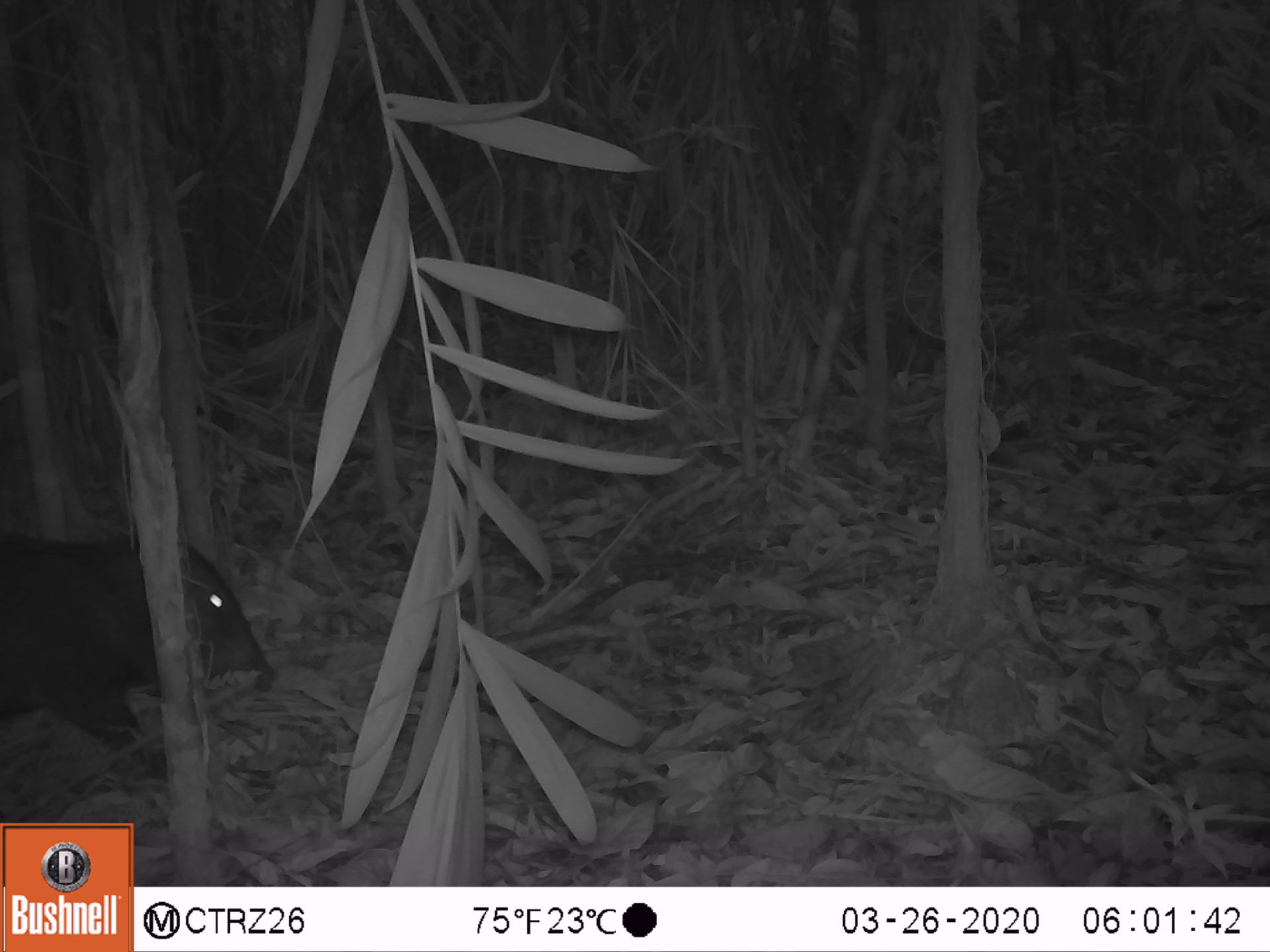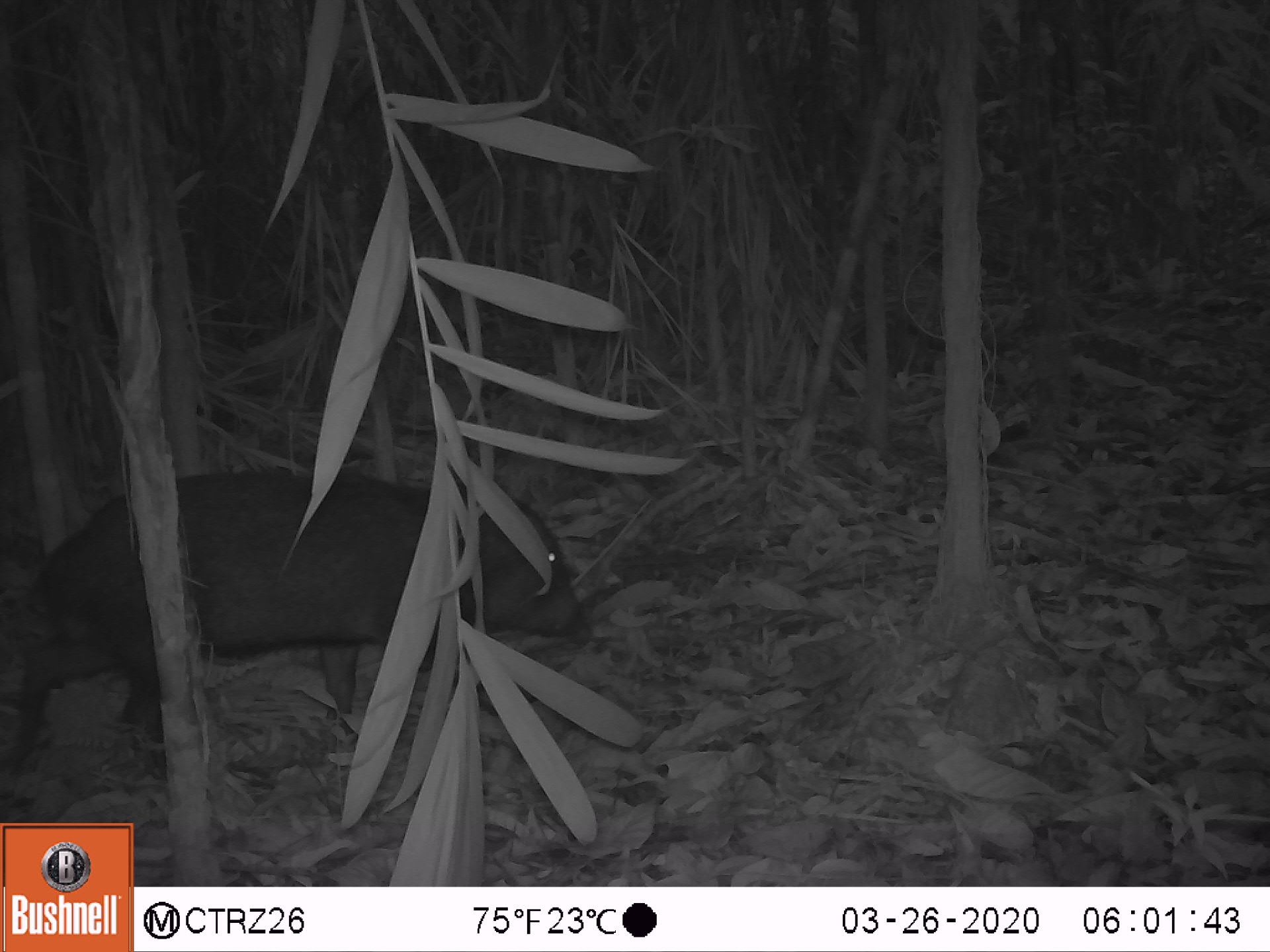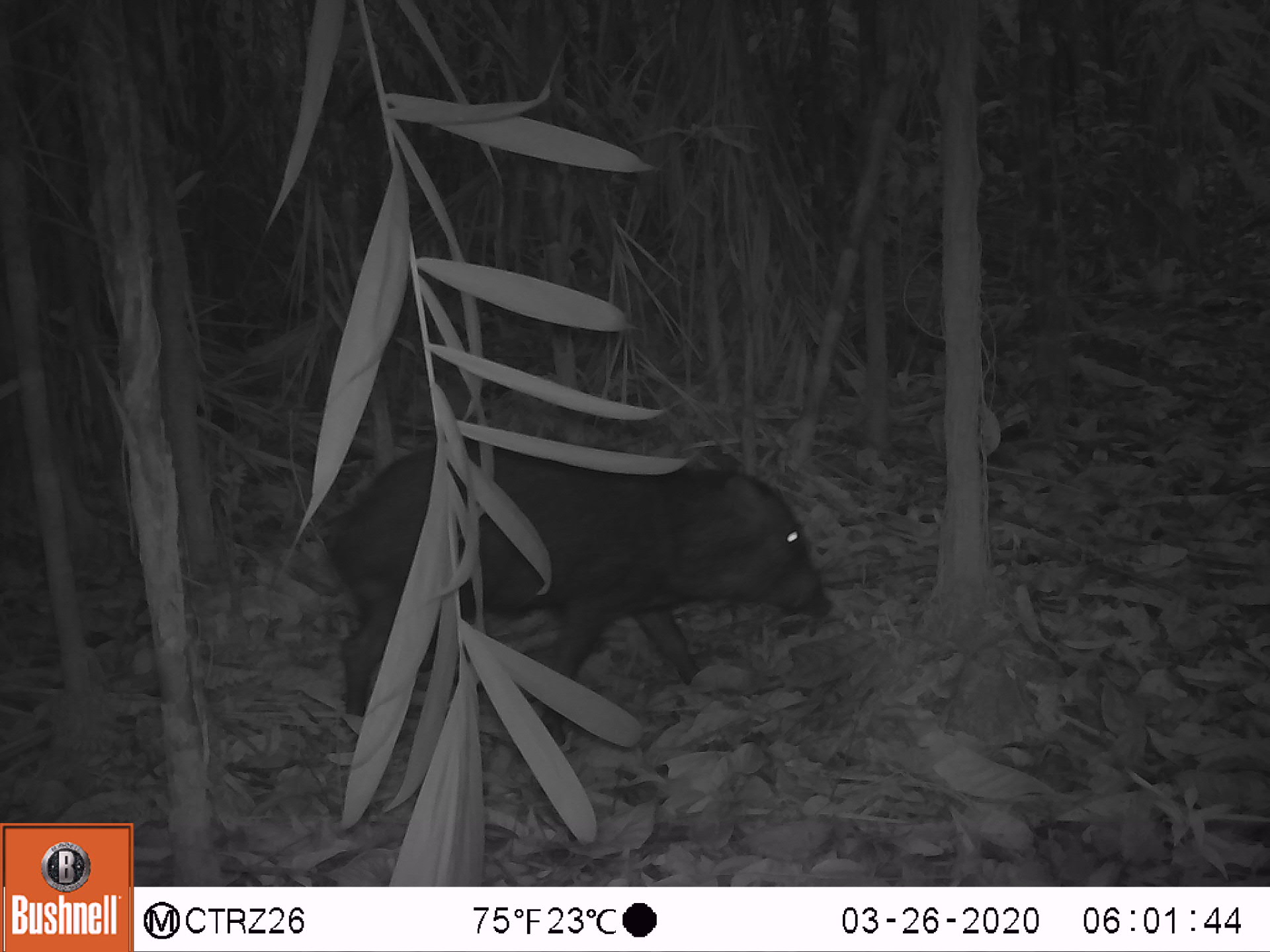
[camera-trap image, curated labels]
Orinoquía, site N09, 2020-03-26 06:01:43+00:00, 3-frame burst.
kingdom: Animalia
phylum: Chordata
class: Mammalia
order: Artiodactyla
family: Tayassuidae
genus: Pecari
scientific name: Pecari tajacu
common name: collared peccary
Collared peccary (Pecari tajacu).